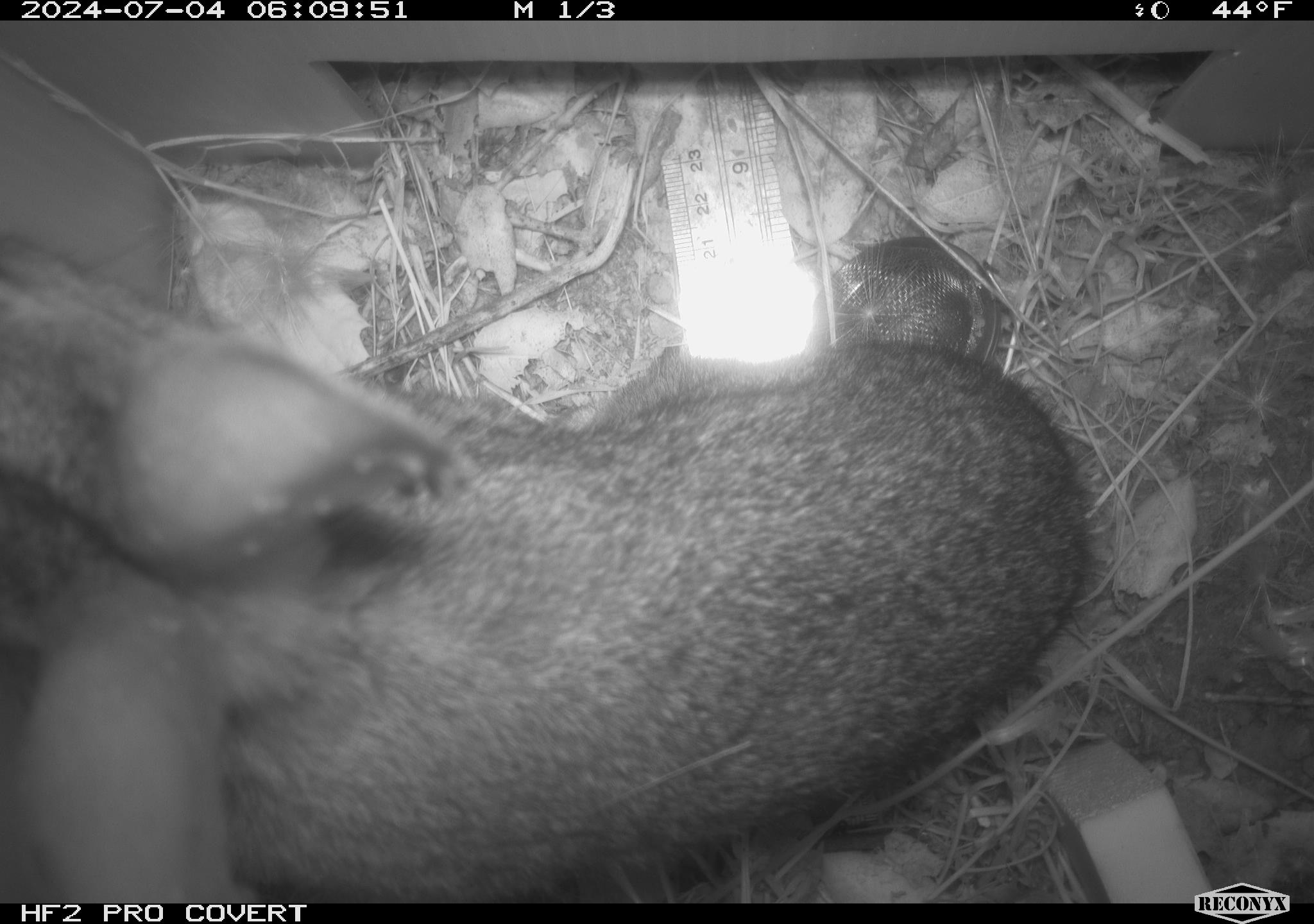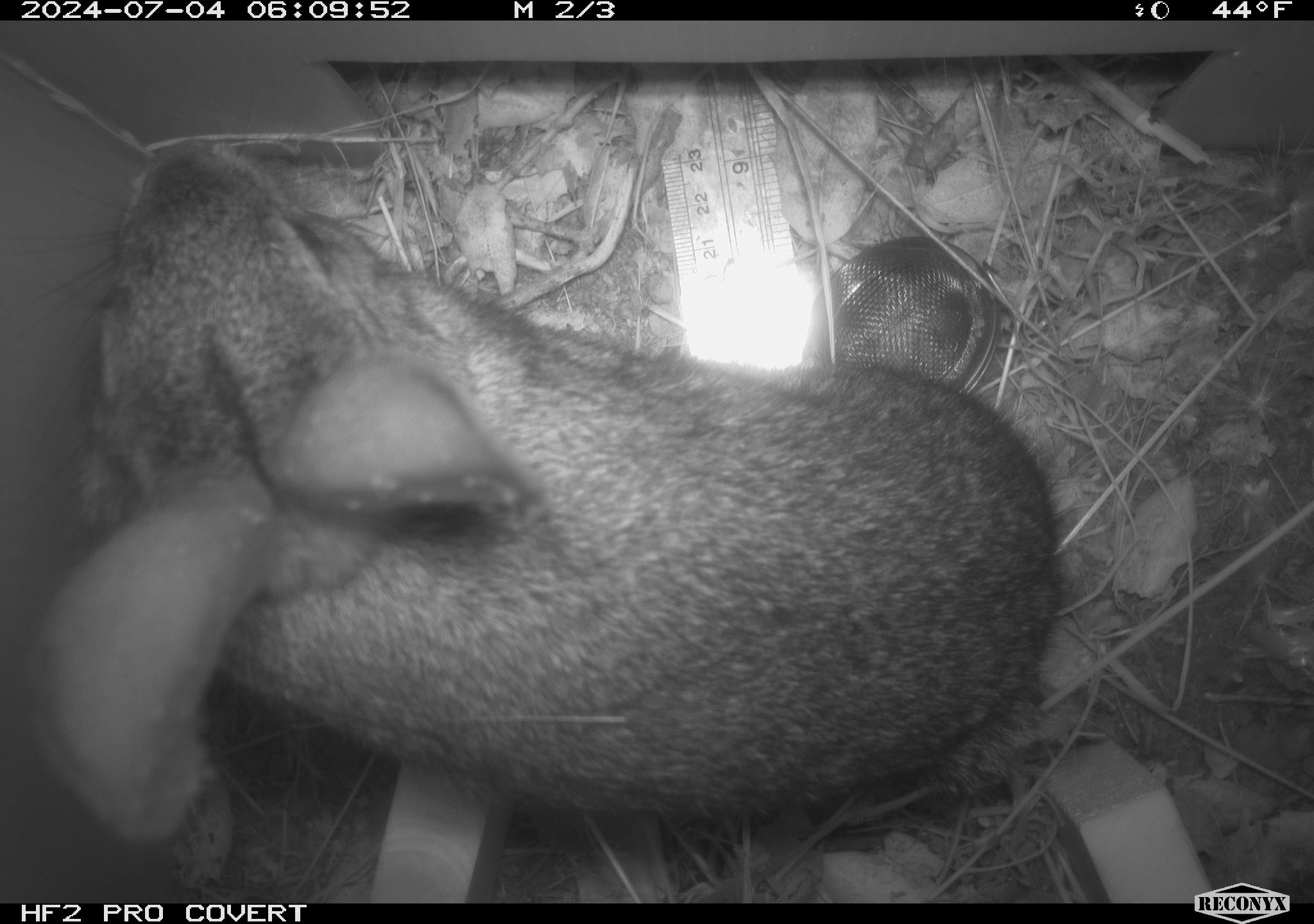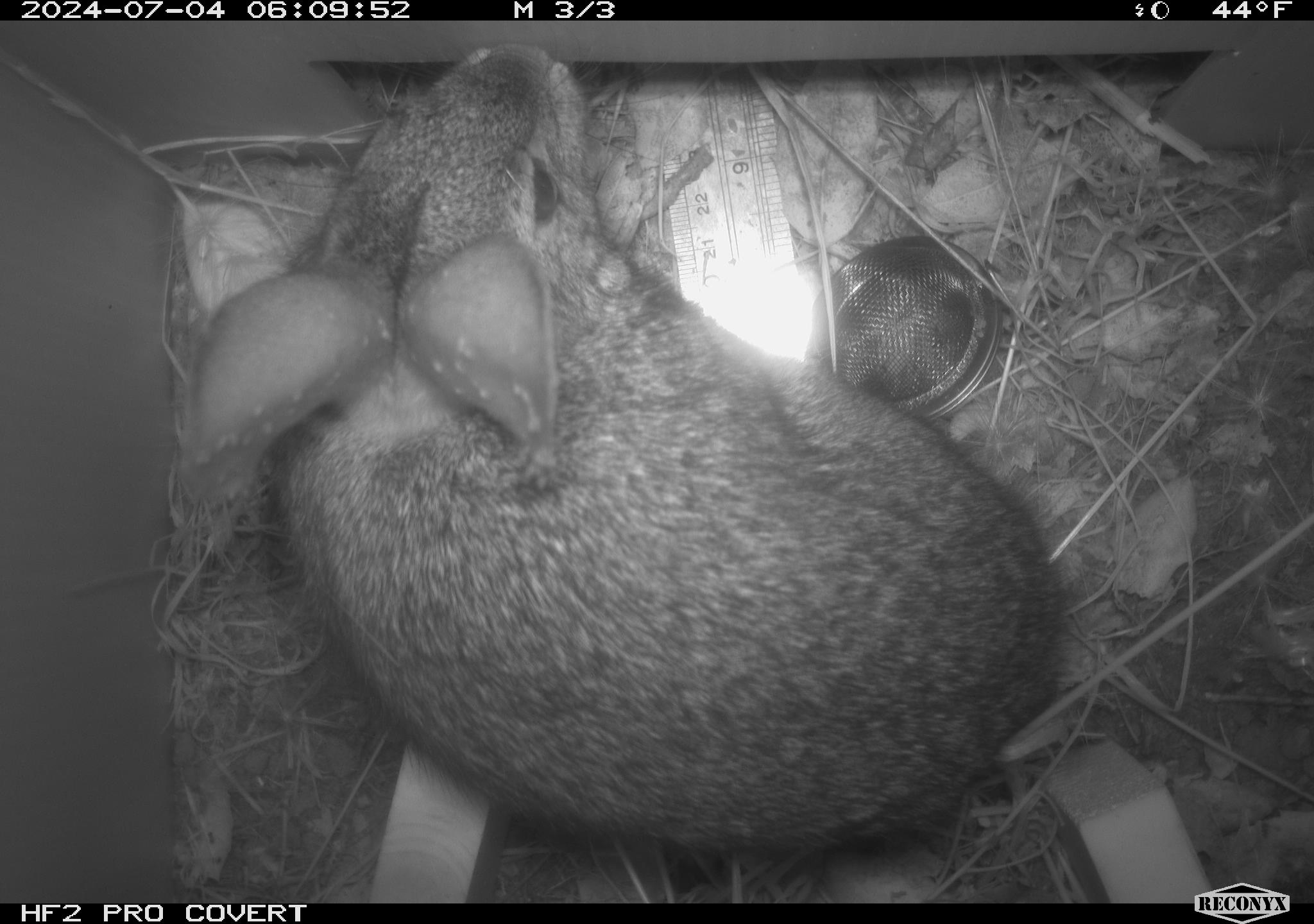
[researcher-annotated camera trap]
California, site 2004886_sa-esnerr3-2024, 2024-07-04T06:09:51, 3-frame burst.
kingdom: Animalia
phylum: Chordata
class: Mammalia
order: Lagomorpha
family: Leporidae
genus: Sylvilagus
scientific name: Sylvilagus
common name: cottontail rabbits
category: sylvilagus species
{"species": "sylvilagus species (cottontail rabbits) (Sylvilagus)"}